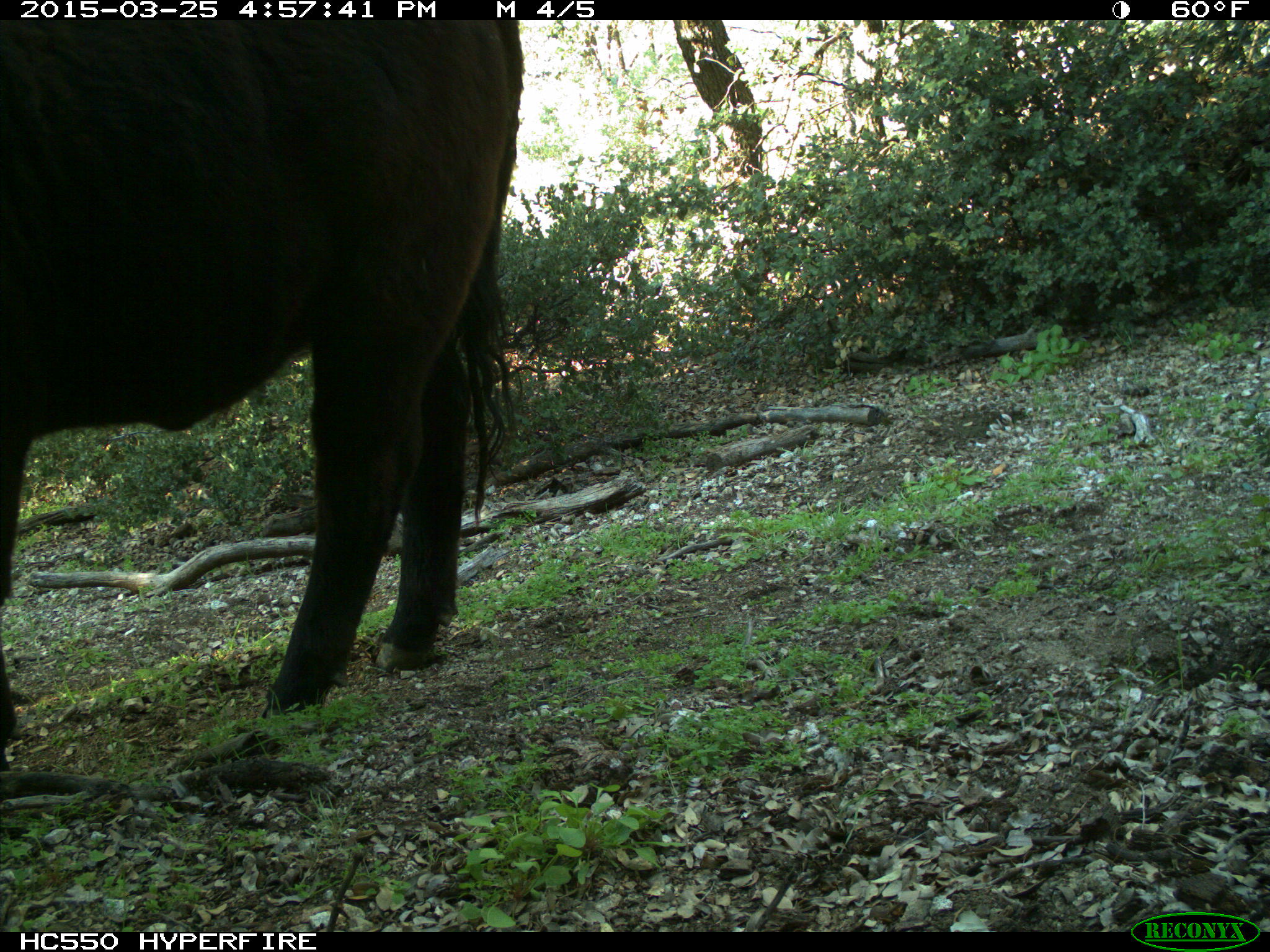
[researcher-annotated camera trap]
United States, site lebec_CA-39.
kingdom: Animalia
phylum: Chordata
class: Mammalia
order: Artiodactyla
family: Bovidae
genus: Bos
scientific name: Bos taurus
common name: domestic cow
Bos taurus (domestic cow).